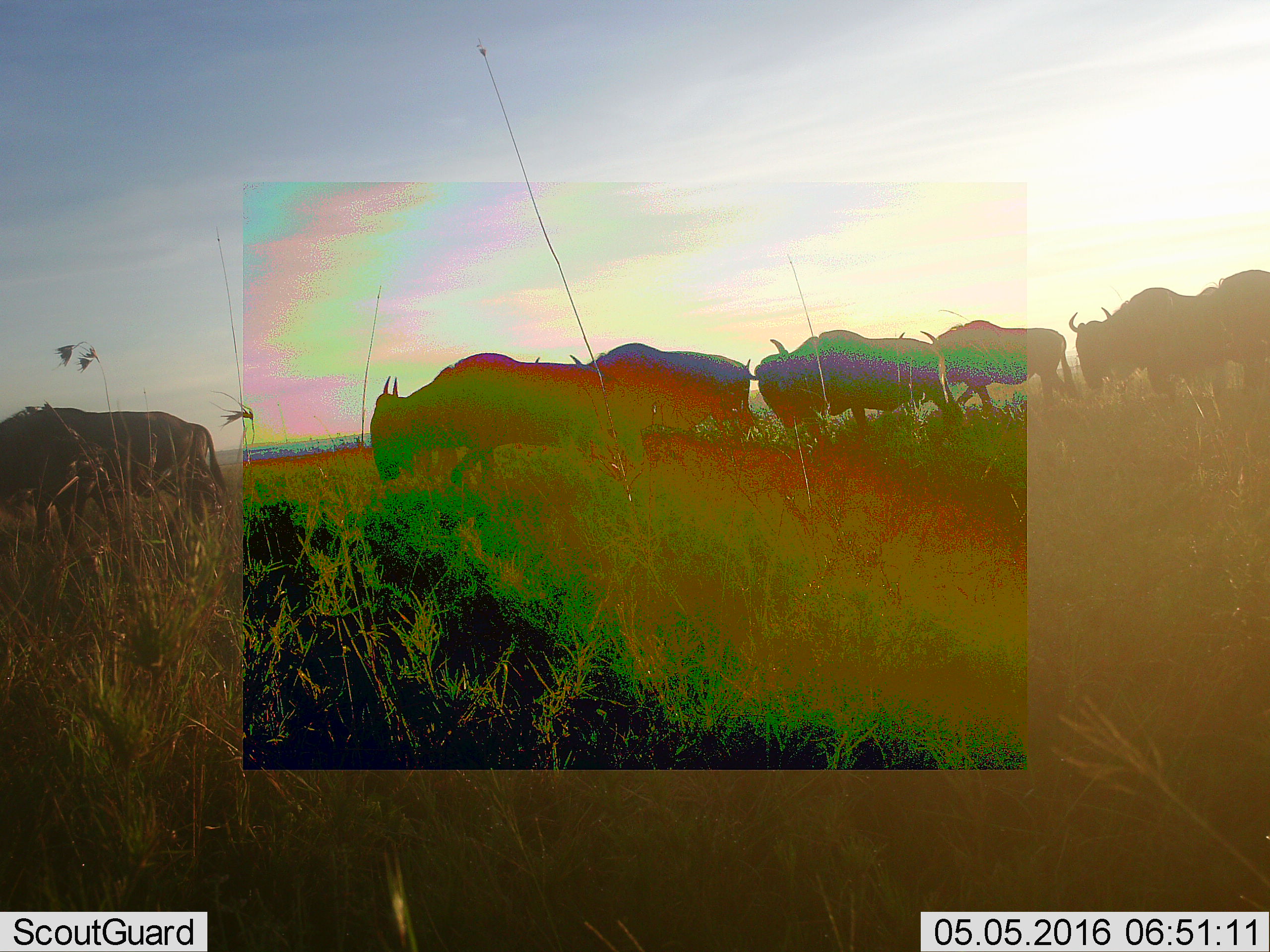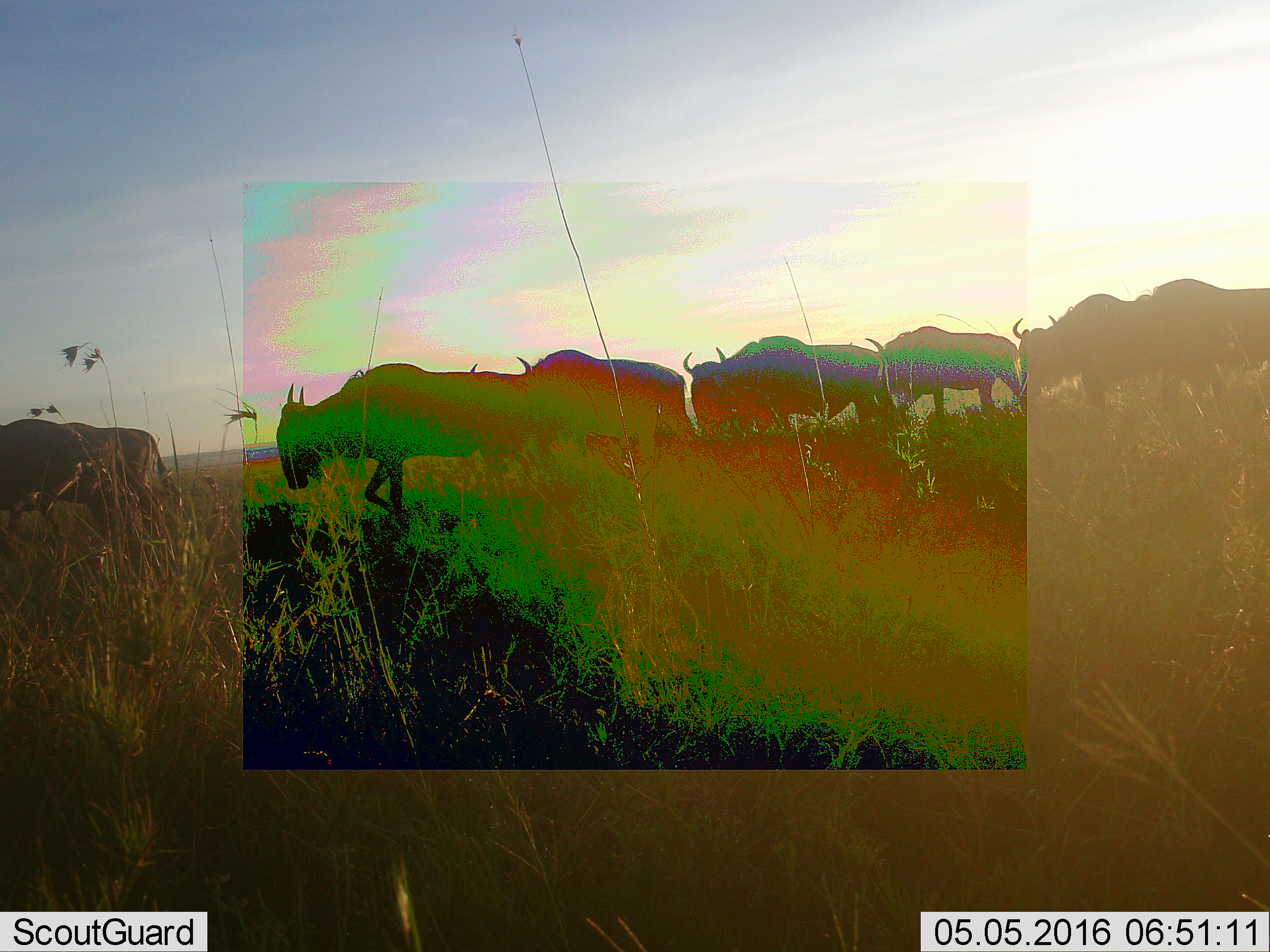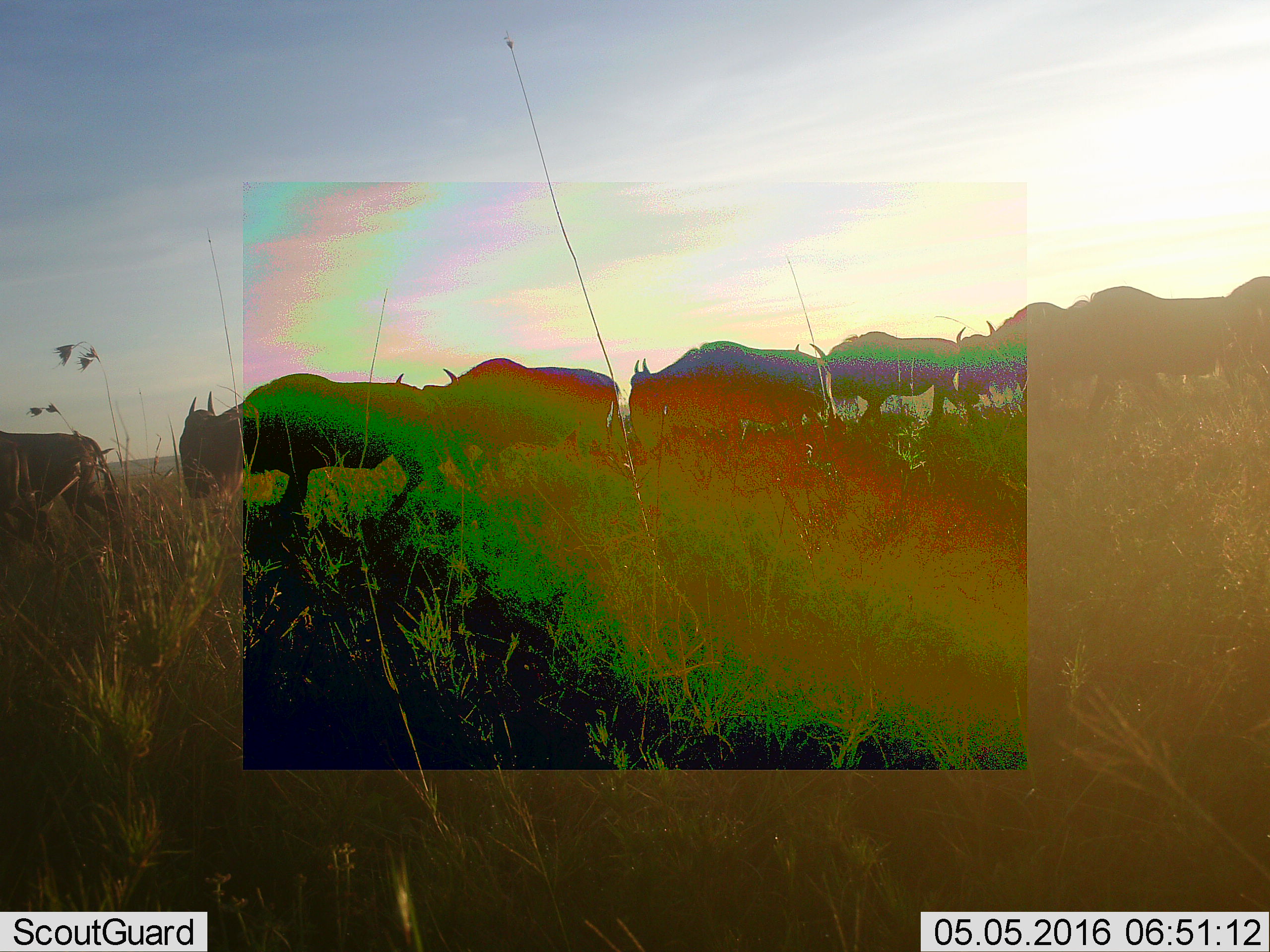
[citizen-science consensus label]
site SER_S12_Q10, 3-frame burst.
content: unidentified animal